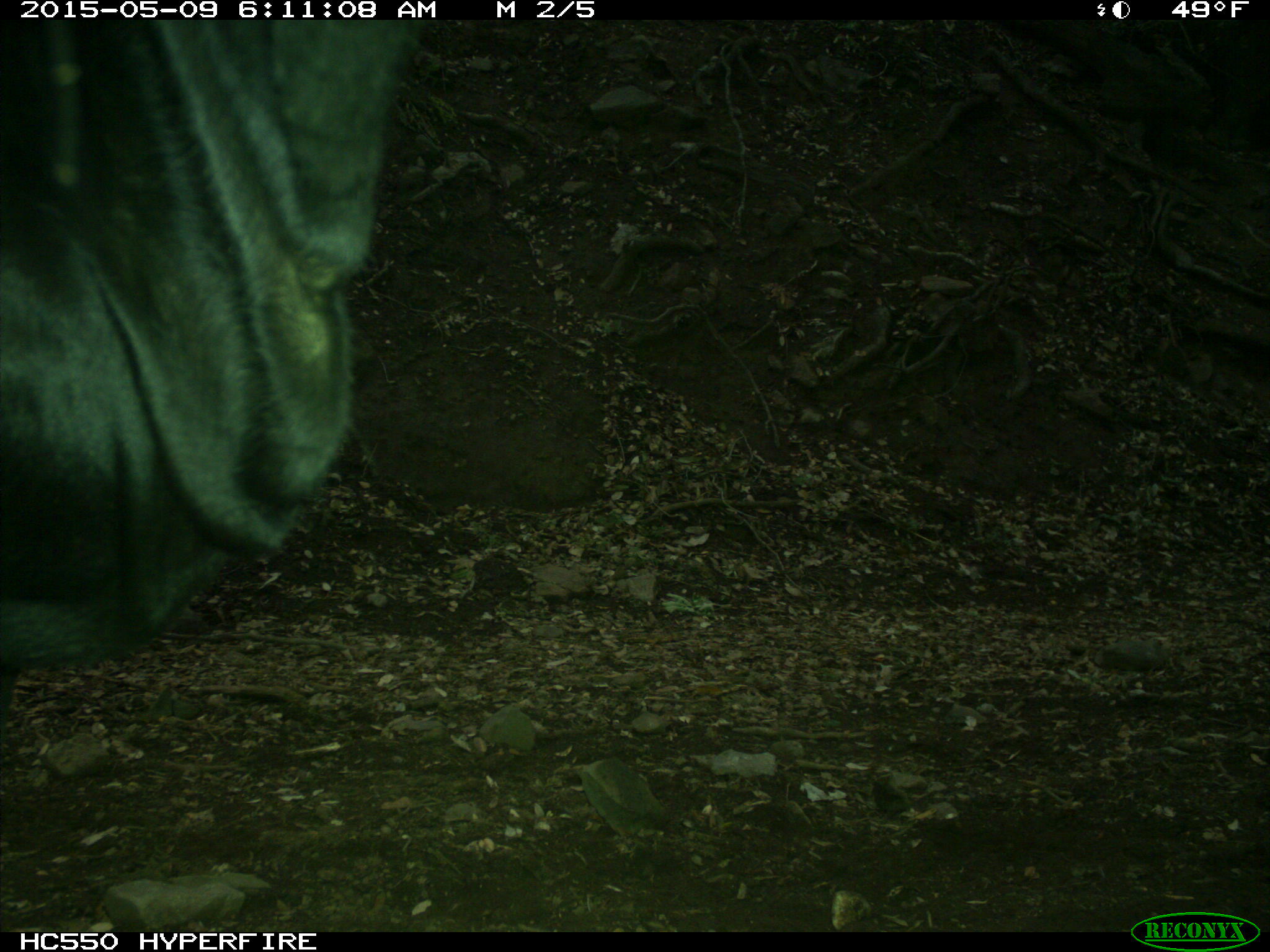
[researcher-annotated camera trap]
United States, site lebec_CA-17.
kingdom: Animalia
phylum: Chordata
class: Mammalia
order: Artiodactyla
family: Bovidae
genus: Bos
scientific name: Bos taurus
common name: domestic cow